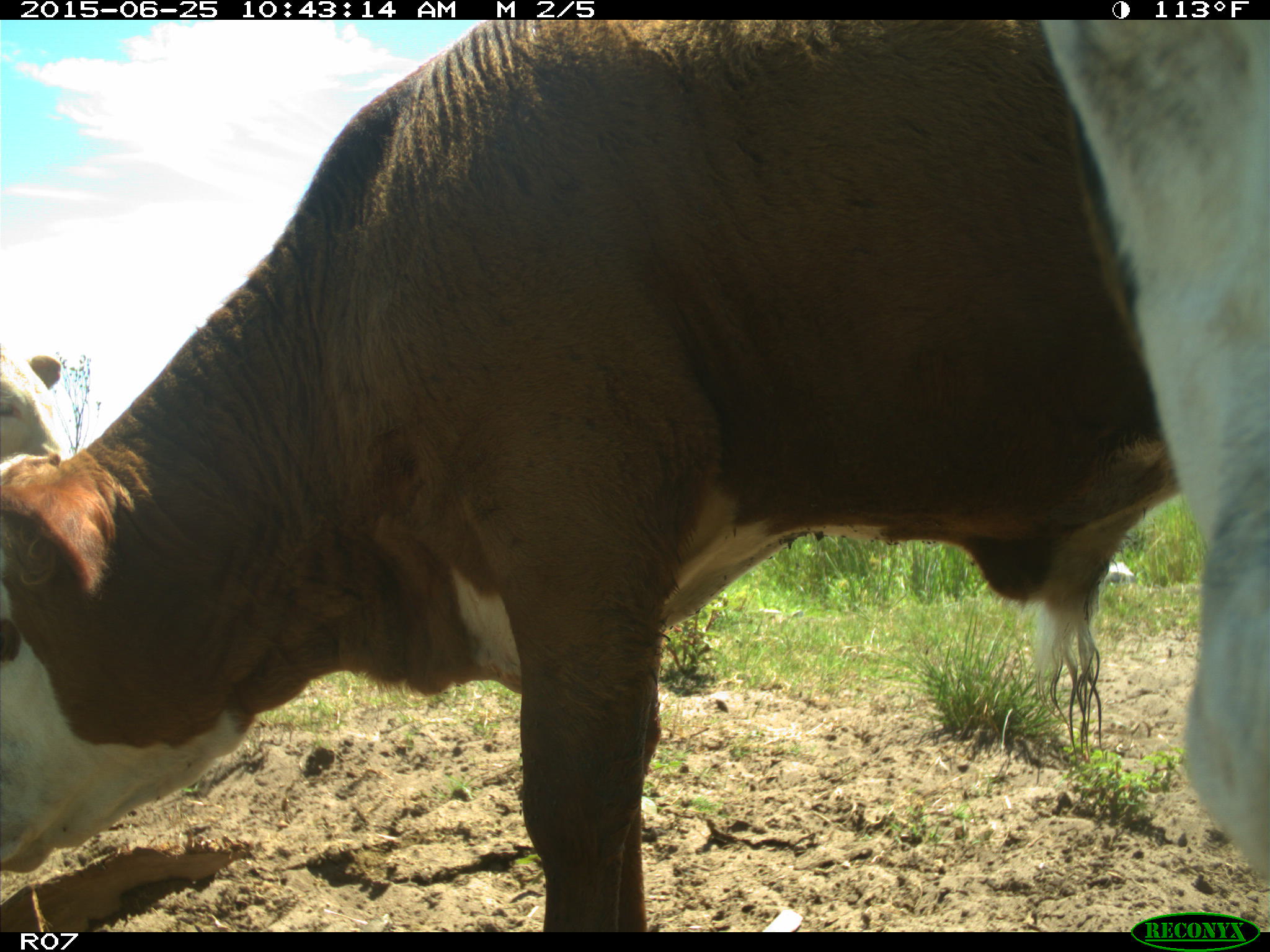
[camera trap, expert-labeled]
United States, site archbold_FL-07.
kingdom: Animalia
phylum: Chordata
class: Mammalia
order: Artiodactyla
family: Bovidae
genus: Bos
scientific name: Bos taurus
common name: domestic cow